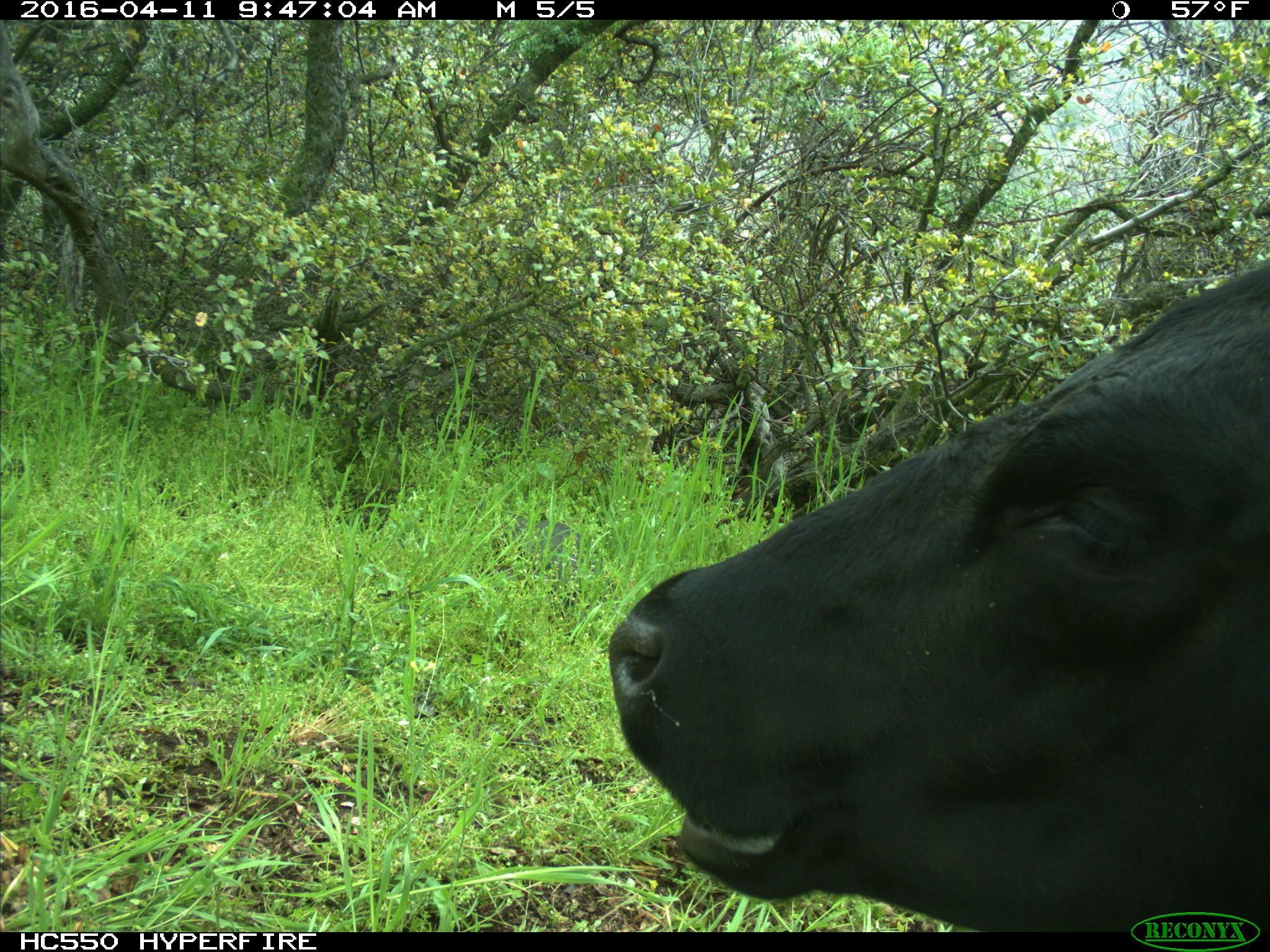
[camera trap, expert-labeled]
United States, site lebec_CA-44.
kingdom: Animalia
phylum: Chordata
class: Mammalia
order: Artiodactyla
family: Bovidae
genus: Bos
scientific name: Bos taurus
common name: domestic cow